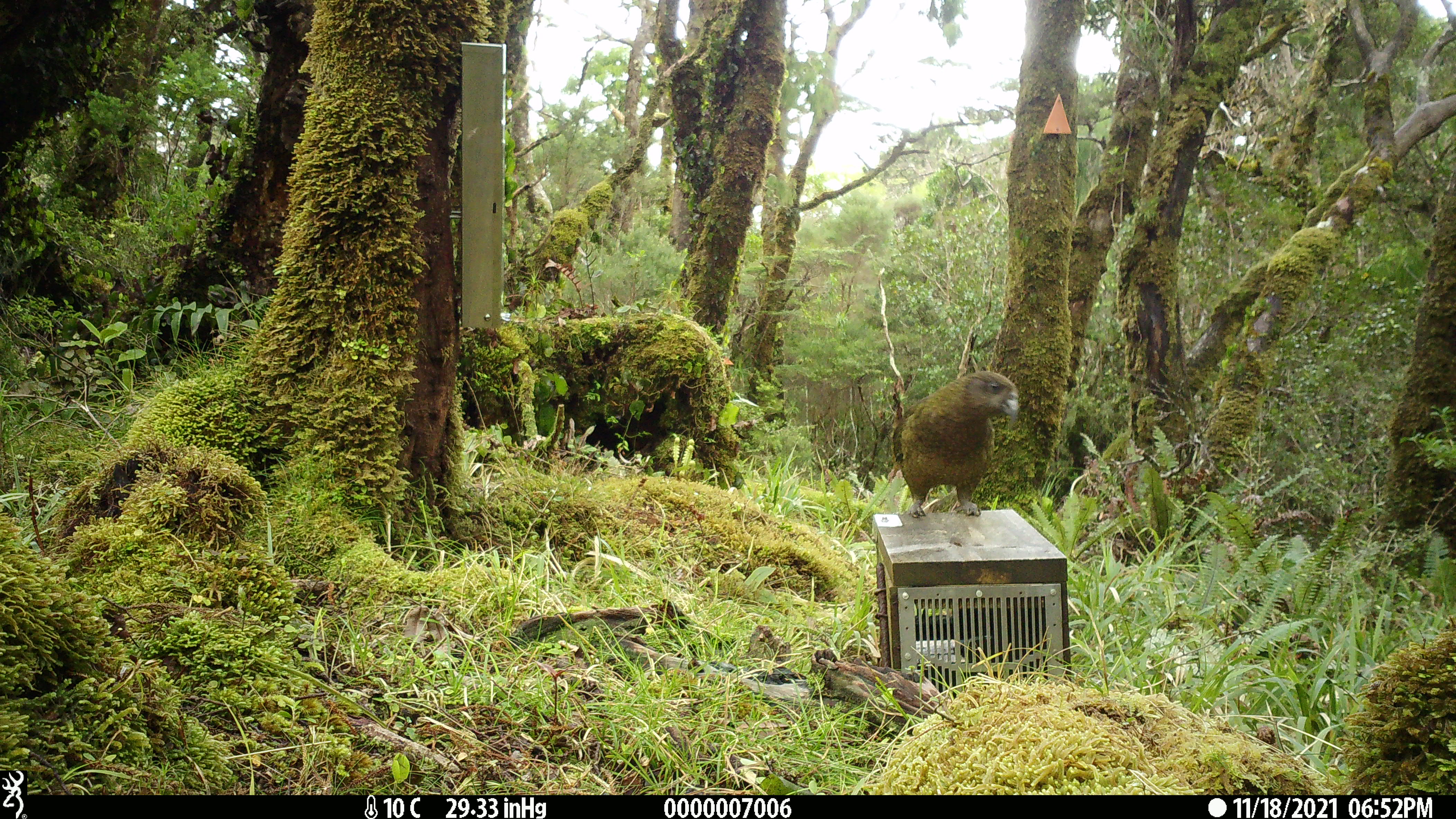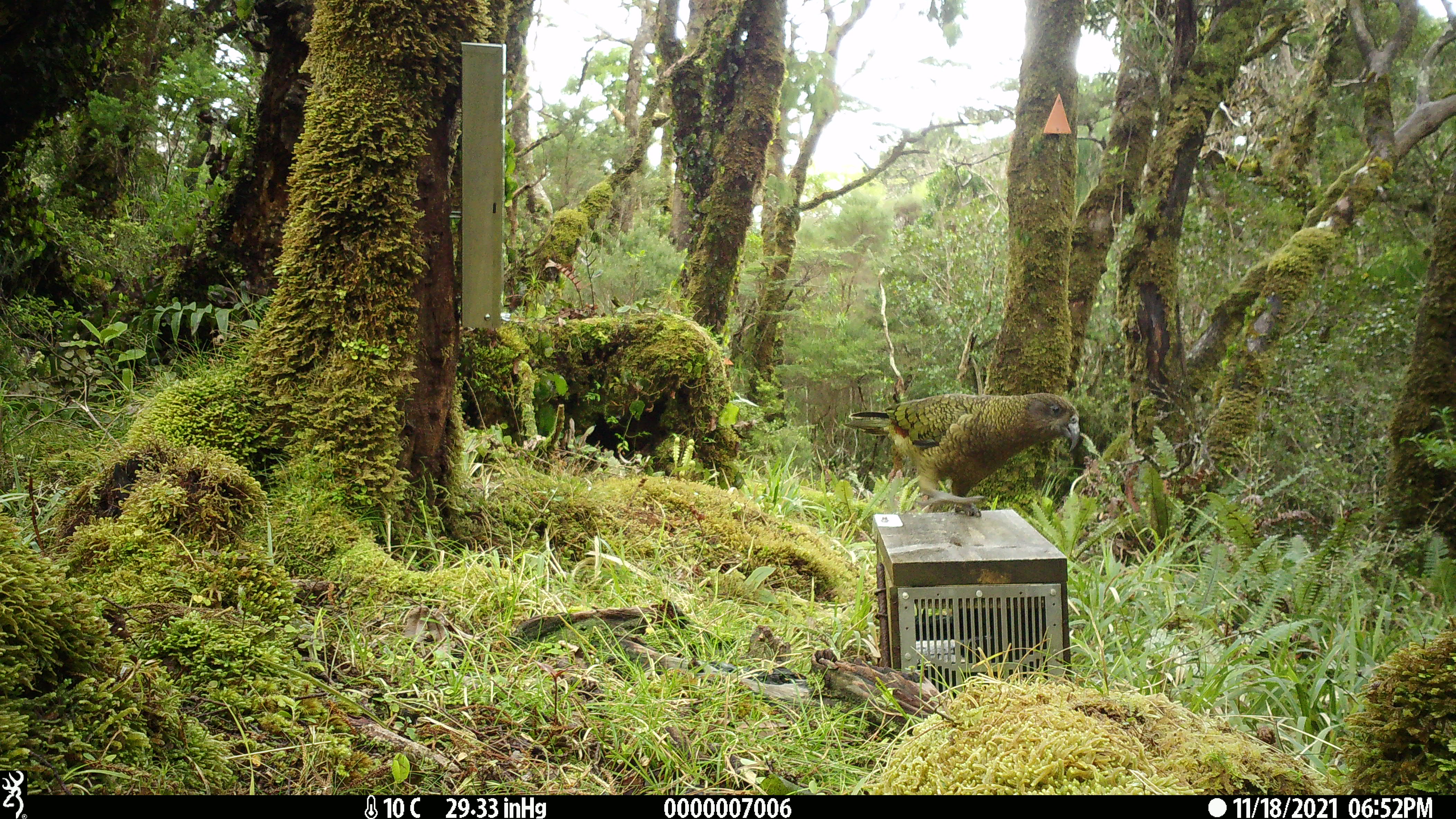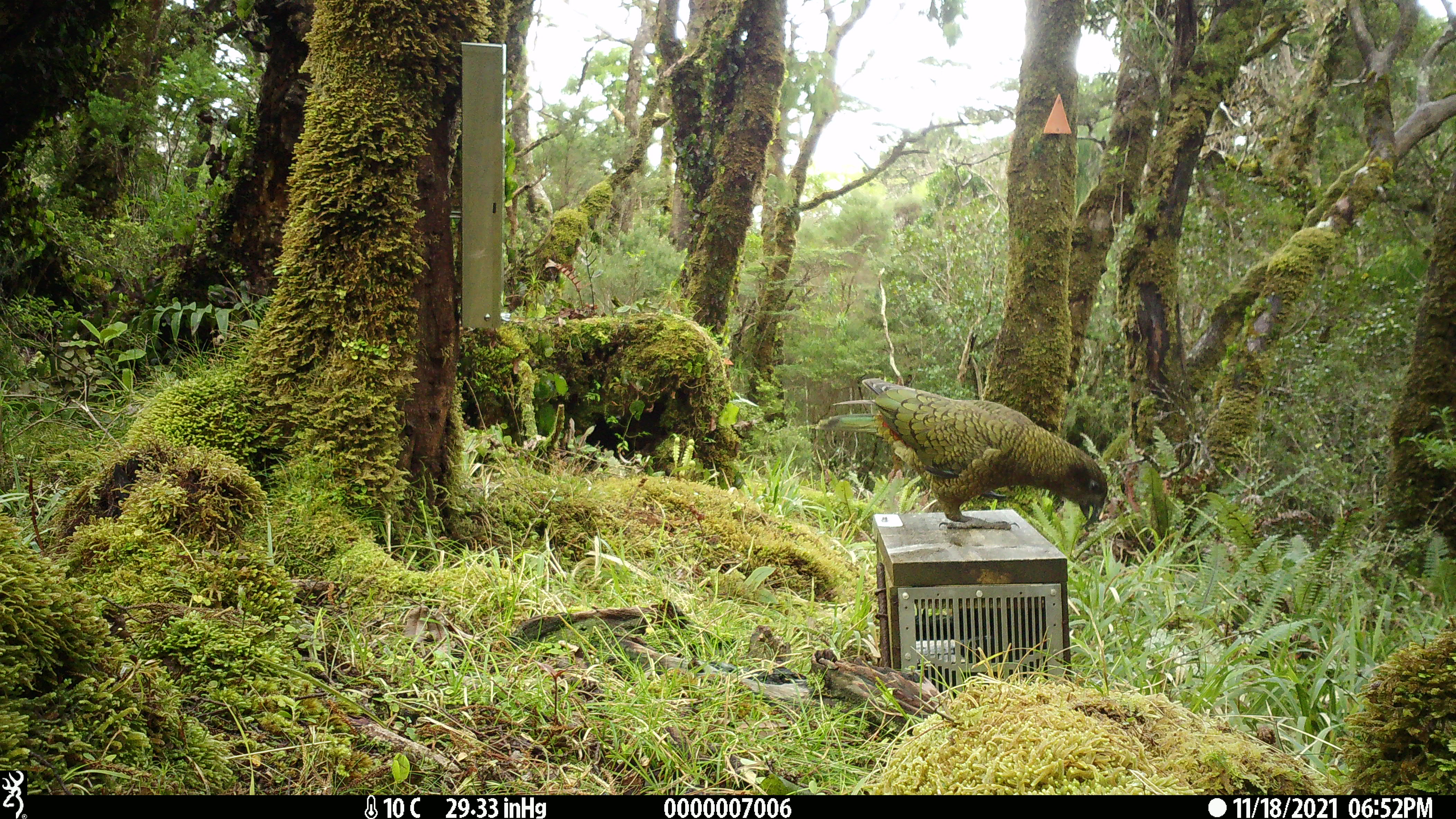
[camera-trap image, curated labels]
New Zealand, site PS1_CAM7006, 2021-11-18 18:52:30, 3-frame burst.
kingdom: Animalia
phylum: Chordata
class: Aves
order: Psittaciformes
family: Strigopidae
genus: Nestor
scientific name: Nestor notabilis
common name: kea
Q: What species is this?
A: Kea (Nestor notabilis).